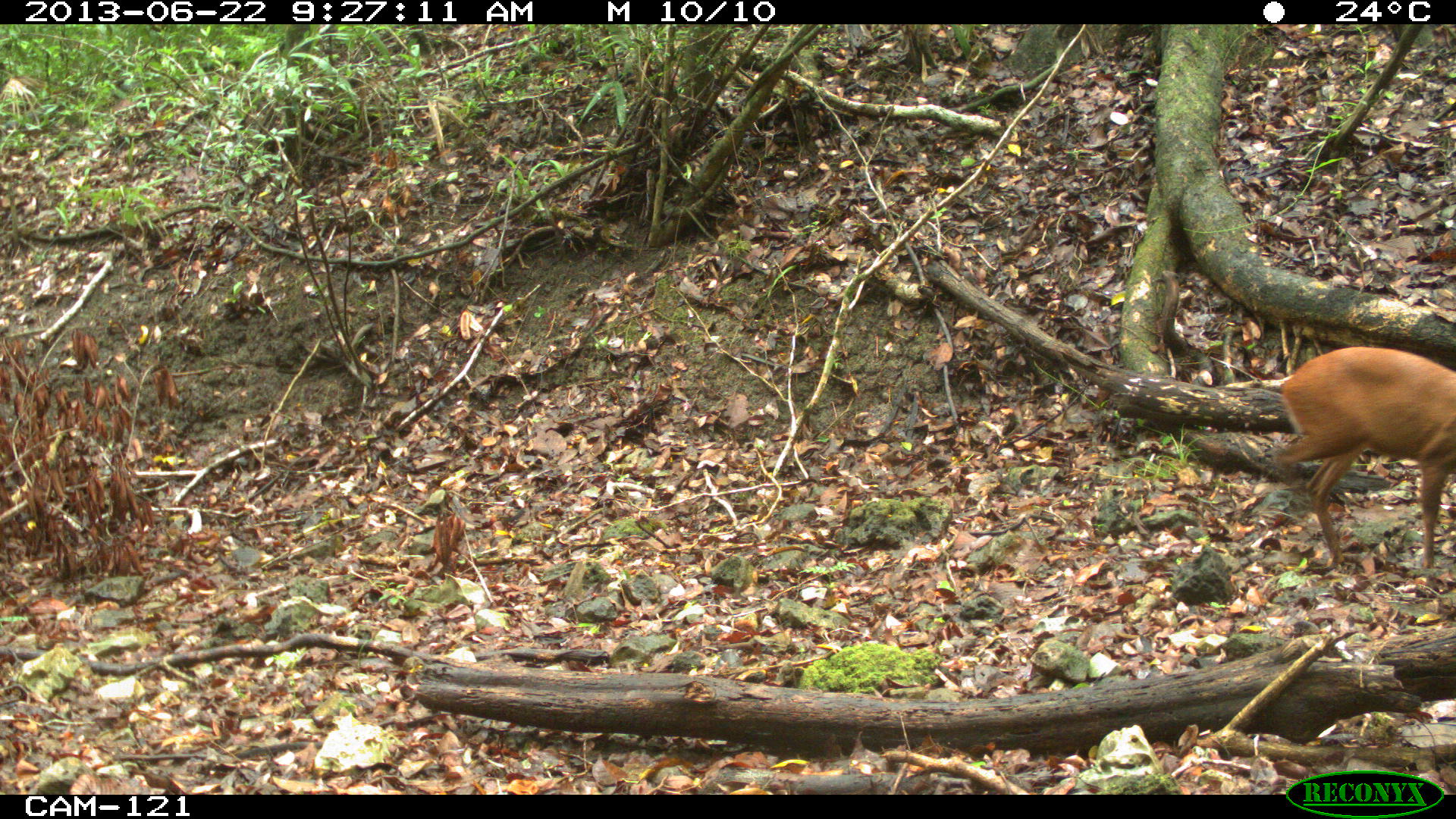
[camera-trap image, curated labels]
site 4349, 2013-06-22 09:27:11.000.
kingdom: Animalia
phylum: Chordata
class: Mammalia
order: Artiodactyla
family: Cervidae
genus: Mazama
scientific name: Mazama temama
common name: central american red brocket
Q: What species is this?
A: Mazama temama (central american red brocket).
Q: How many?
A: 1.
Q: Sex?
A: Female.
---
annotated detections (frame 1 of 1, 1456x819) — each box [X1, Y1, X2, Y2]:
mazama temama: [1270, 344, 1456, 567]